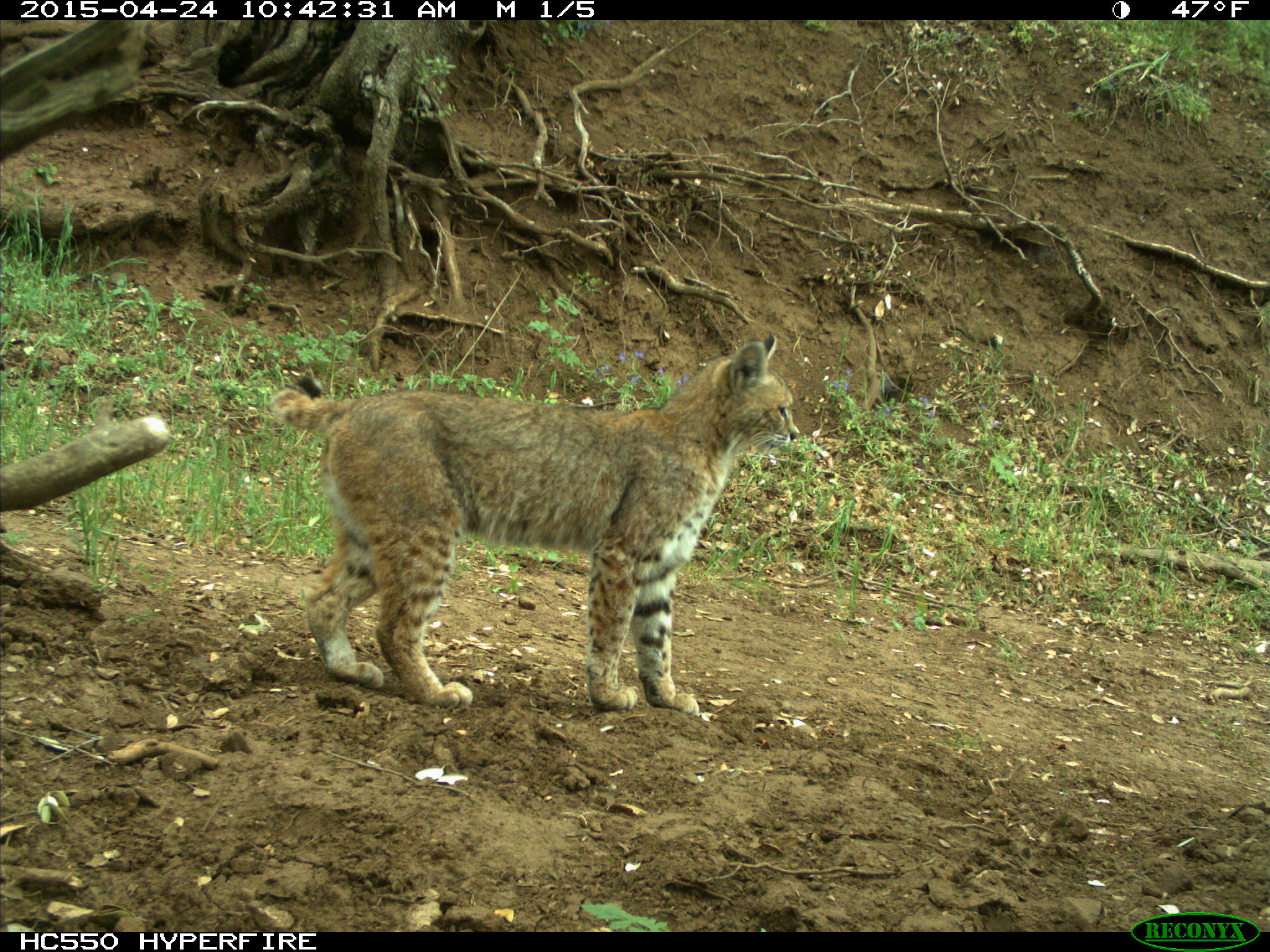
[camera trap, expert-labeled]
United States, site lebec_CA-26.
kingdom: Animalia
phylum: Chordata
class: Mammalia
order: Carnivora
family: Felidae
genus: Lynx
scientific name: Lynx rufus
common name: bobcat